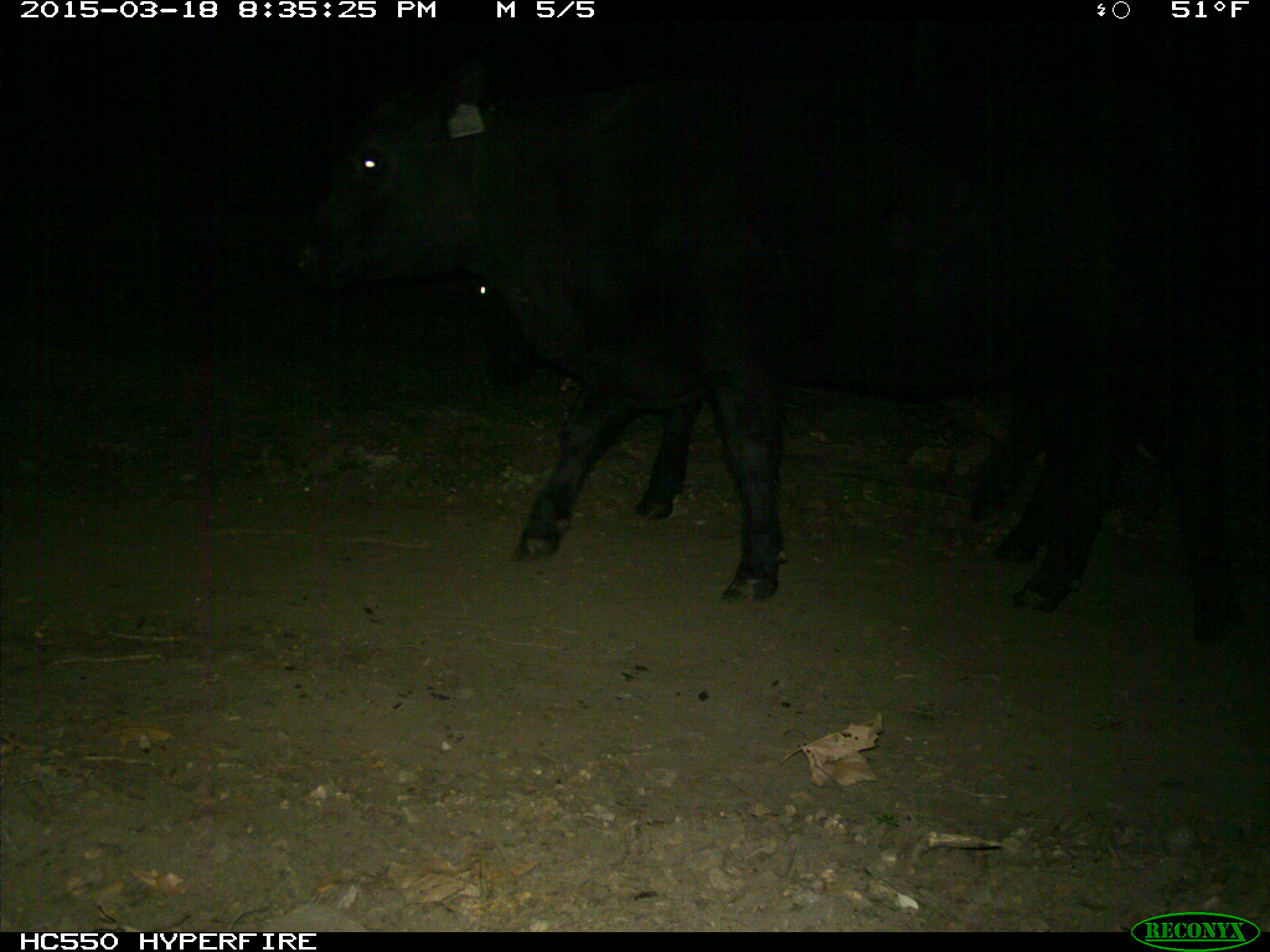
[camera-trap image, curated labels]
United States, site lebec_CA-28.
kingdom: Animalia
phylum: Chordata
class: Mammalia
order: Artiodactyla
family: Bovidae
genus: Bos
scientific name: Bos taurus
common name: domestic cow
Bos taurus (domestic cow).